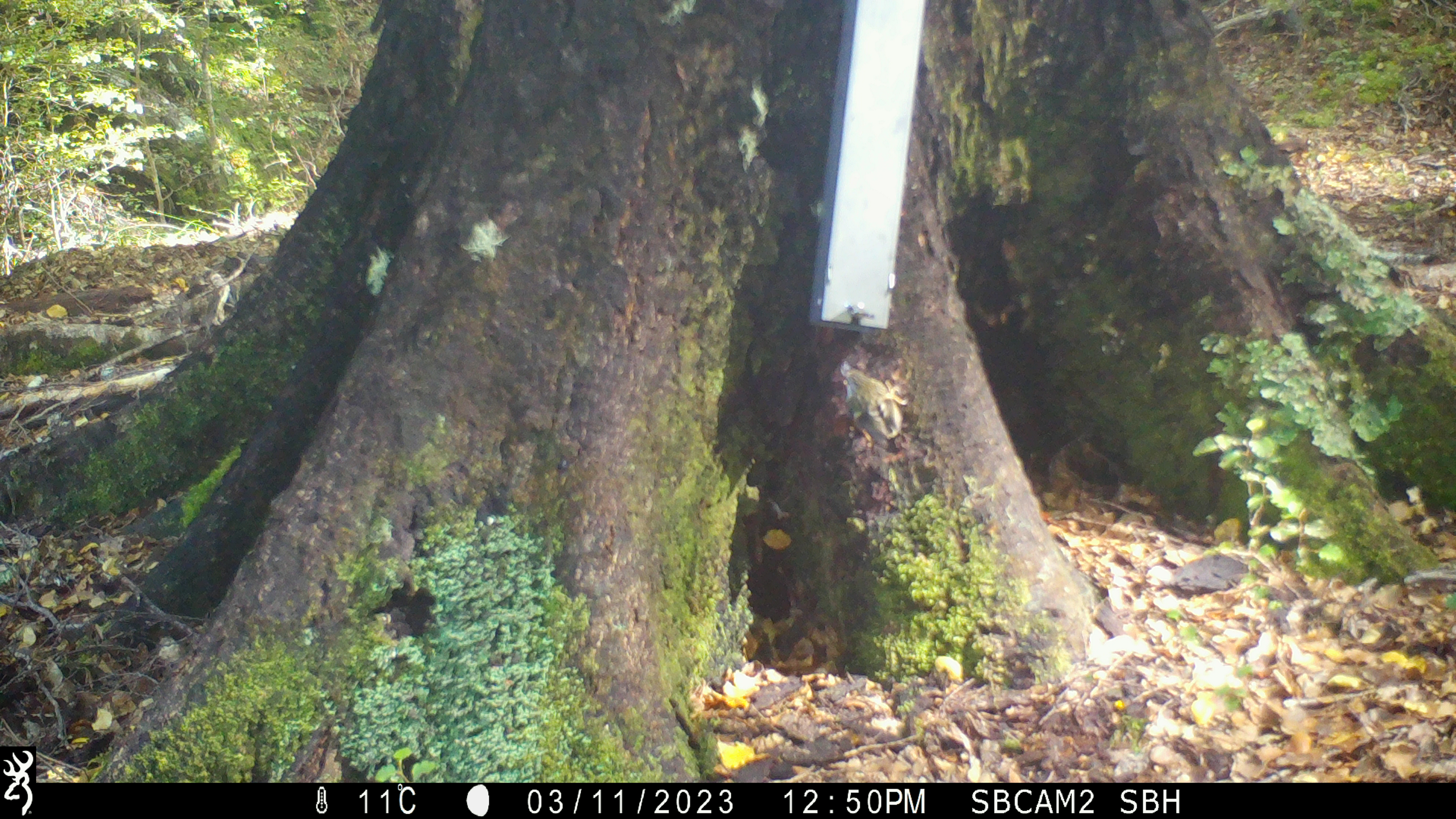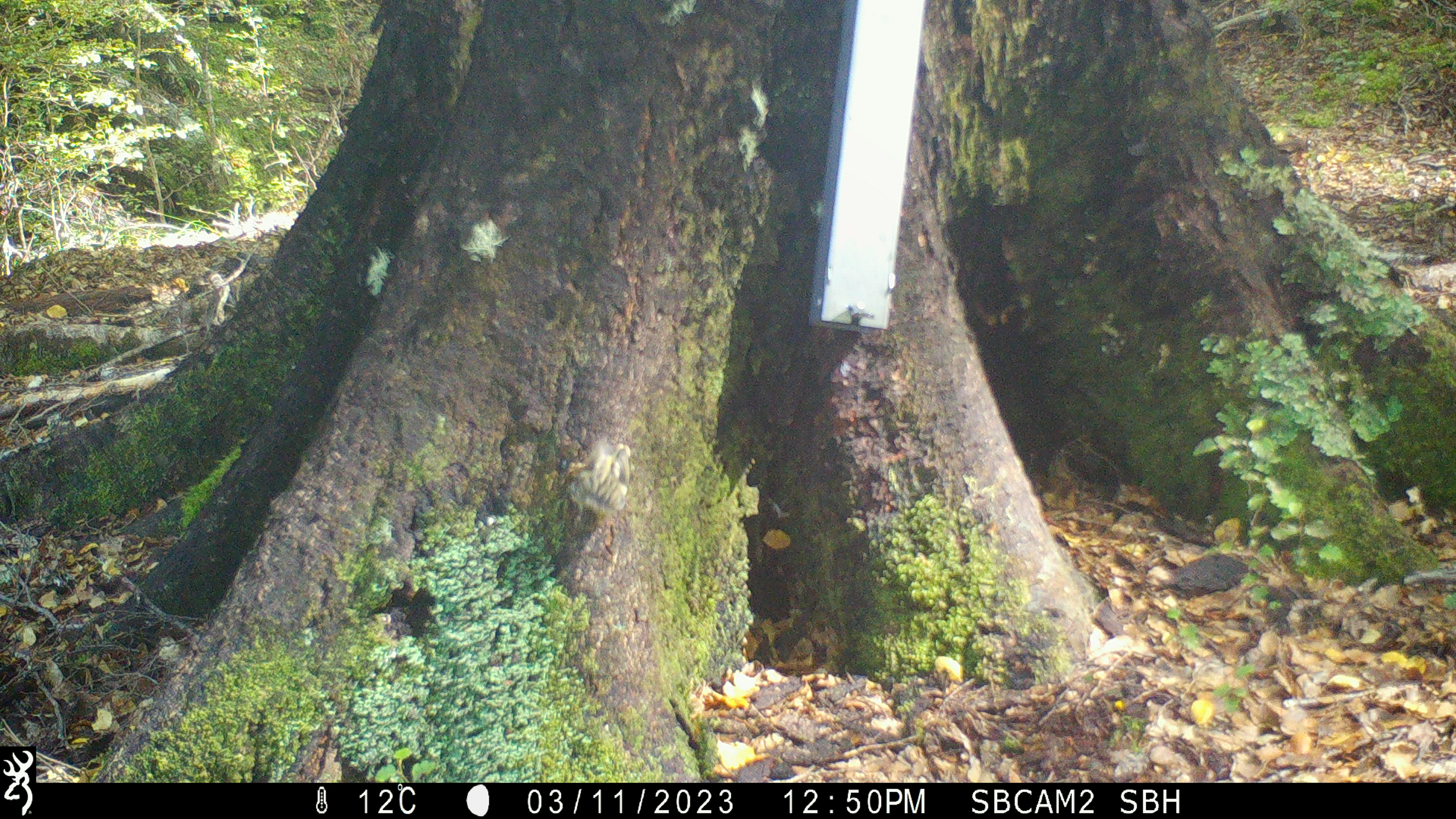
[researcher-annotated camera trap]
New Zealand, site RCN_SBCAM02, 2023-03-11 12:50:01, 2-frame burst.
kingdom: Animalia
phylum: Chordata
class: Aves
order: Passeriformes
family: Acanthisittidae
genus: Acanthisitta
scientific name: Acanthisitta chloris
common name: rifleman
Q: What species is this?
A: Rifleman (Acanthisitta chloris).